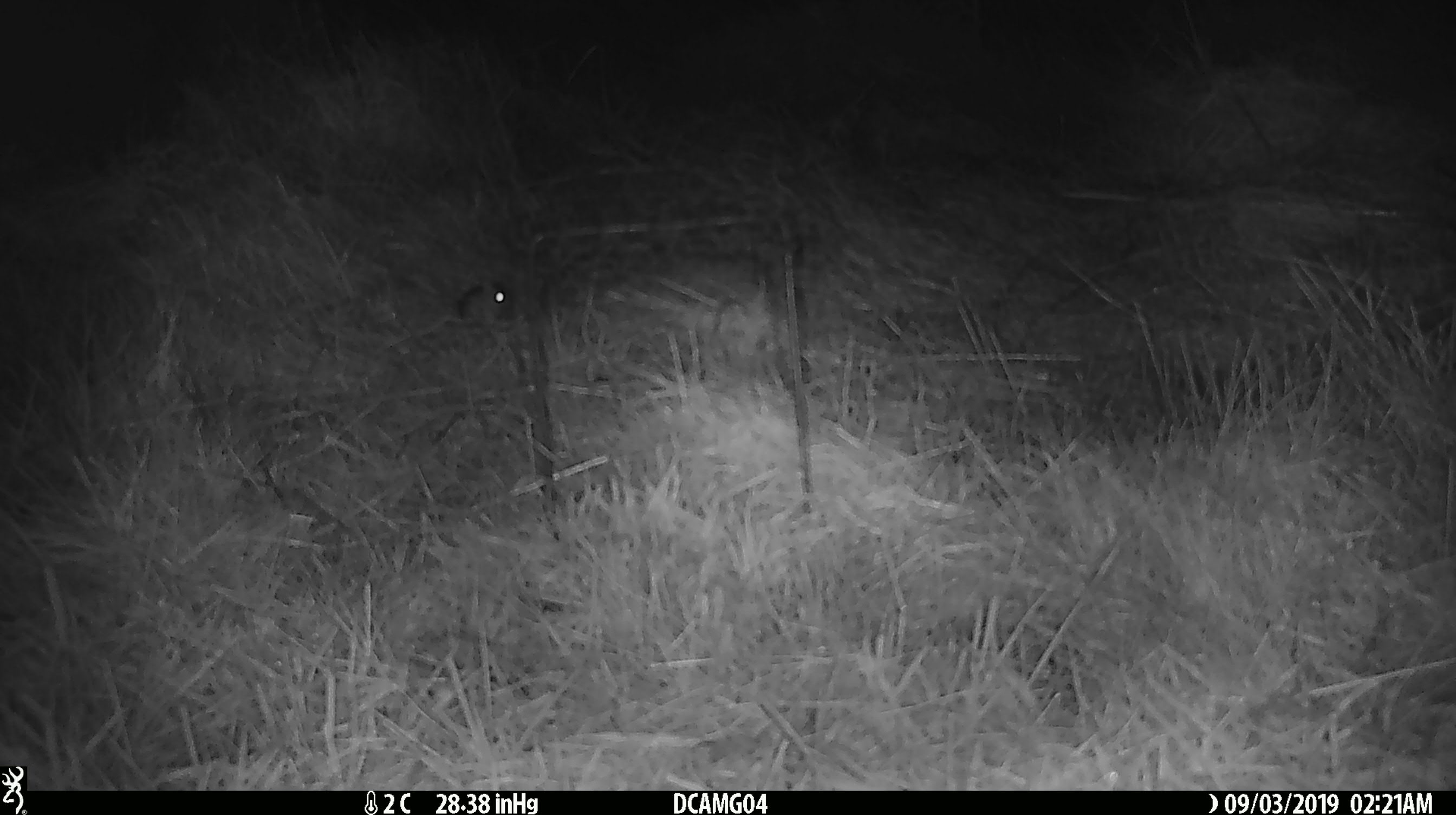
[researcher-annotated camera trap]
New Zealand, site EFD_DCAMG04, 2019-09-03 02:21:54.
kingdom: Animalia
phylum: Chordata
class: Mammalia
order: Rodentia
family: Muridae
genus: Mus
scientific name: Mus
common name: mouse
Mouse (Mus).